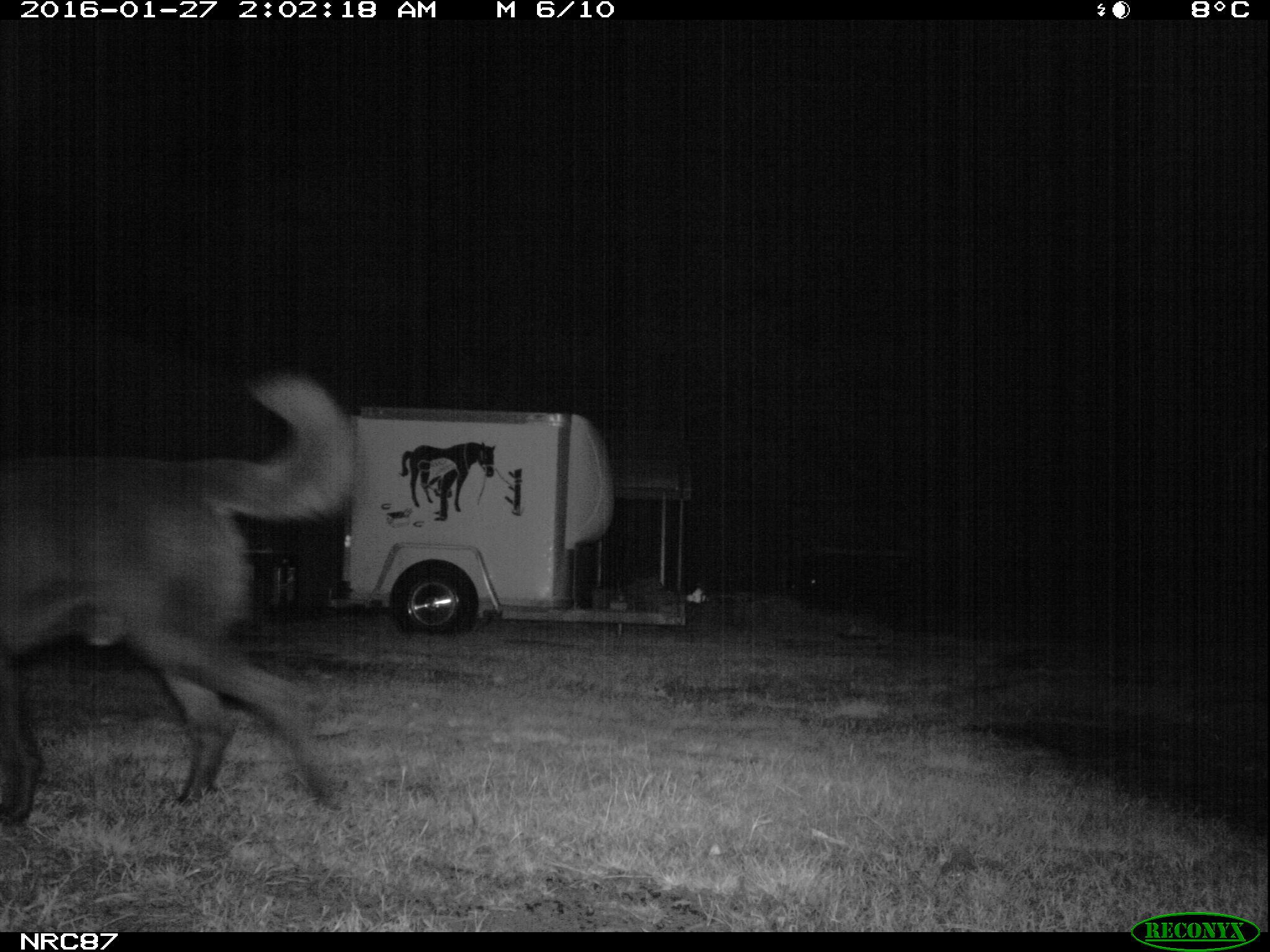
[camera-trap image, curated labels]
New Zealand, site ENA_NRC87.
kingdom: Animalia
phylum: Chordata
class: Mammalia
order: Carnivora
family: Canidae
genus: Canis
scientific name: Canis familiaris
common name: domestic dog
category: dog